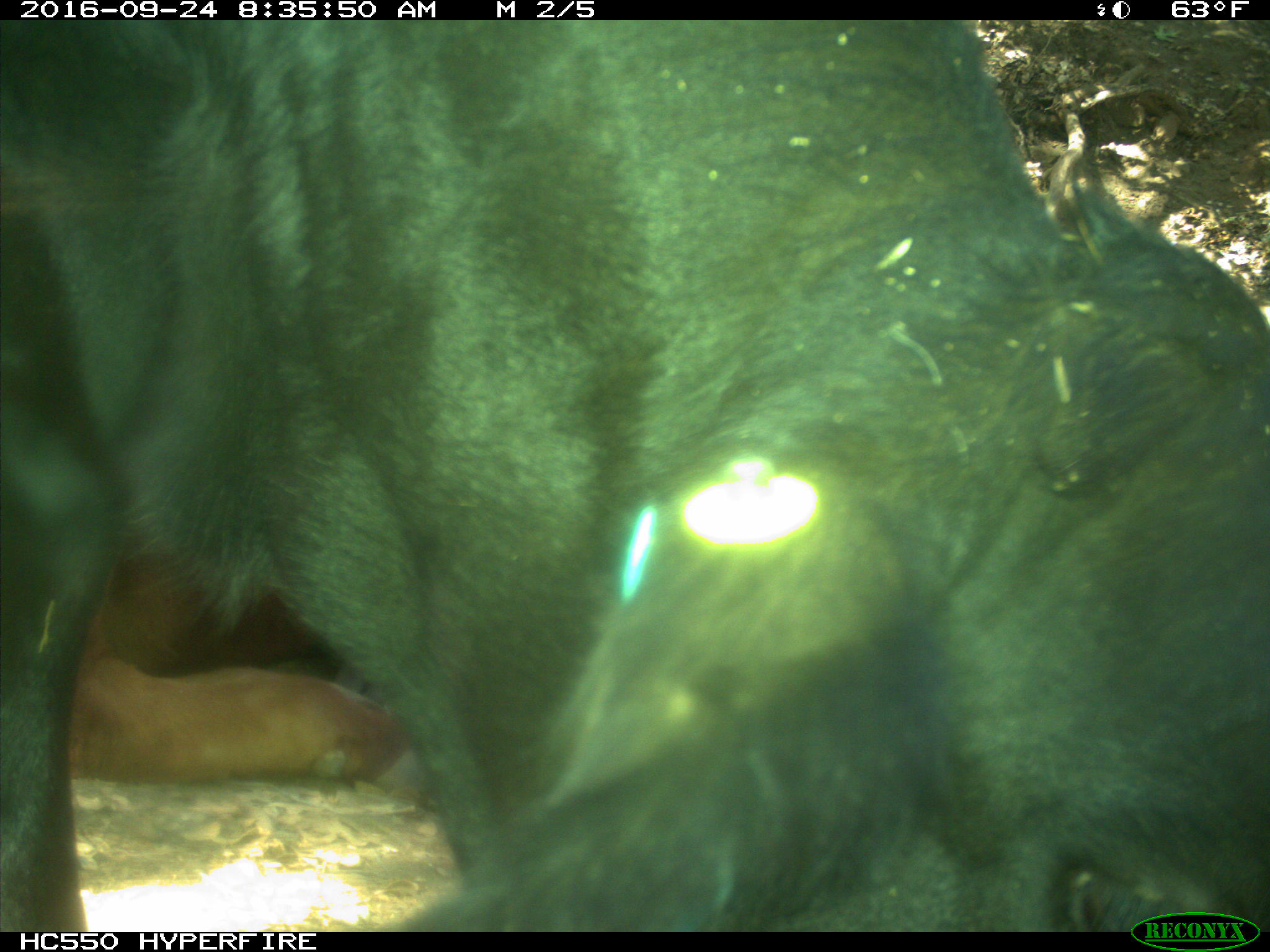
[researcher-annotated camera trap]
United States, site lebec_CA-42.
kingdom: Animalia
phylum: Chordata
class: Mammalia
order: Artiodactyla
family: Bovidae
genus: Bos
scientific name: Bos taurus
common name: domestic cow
Bos taurus (domestic cow).